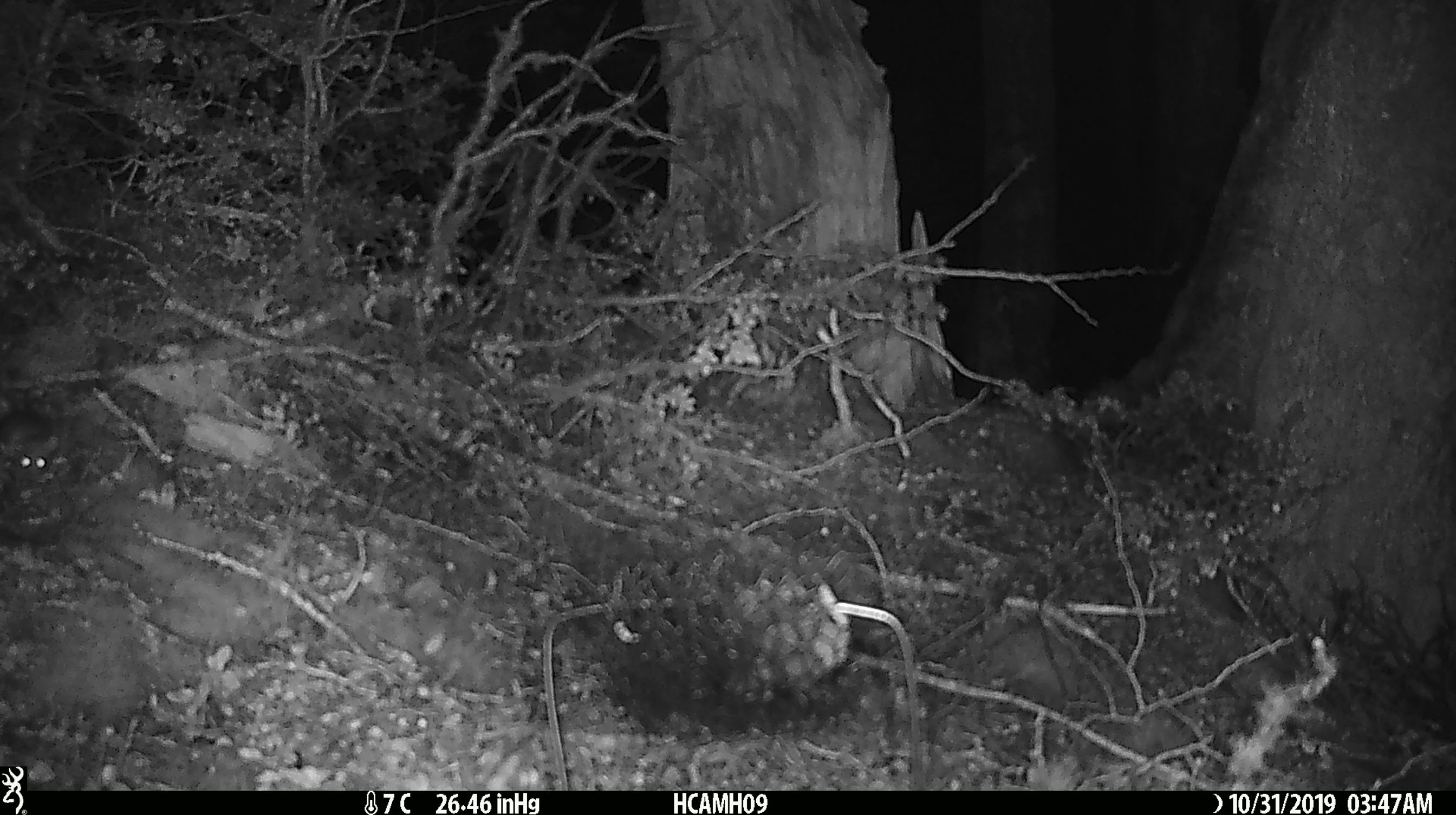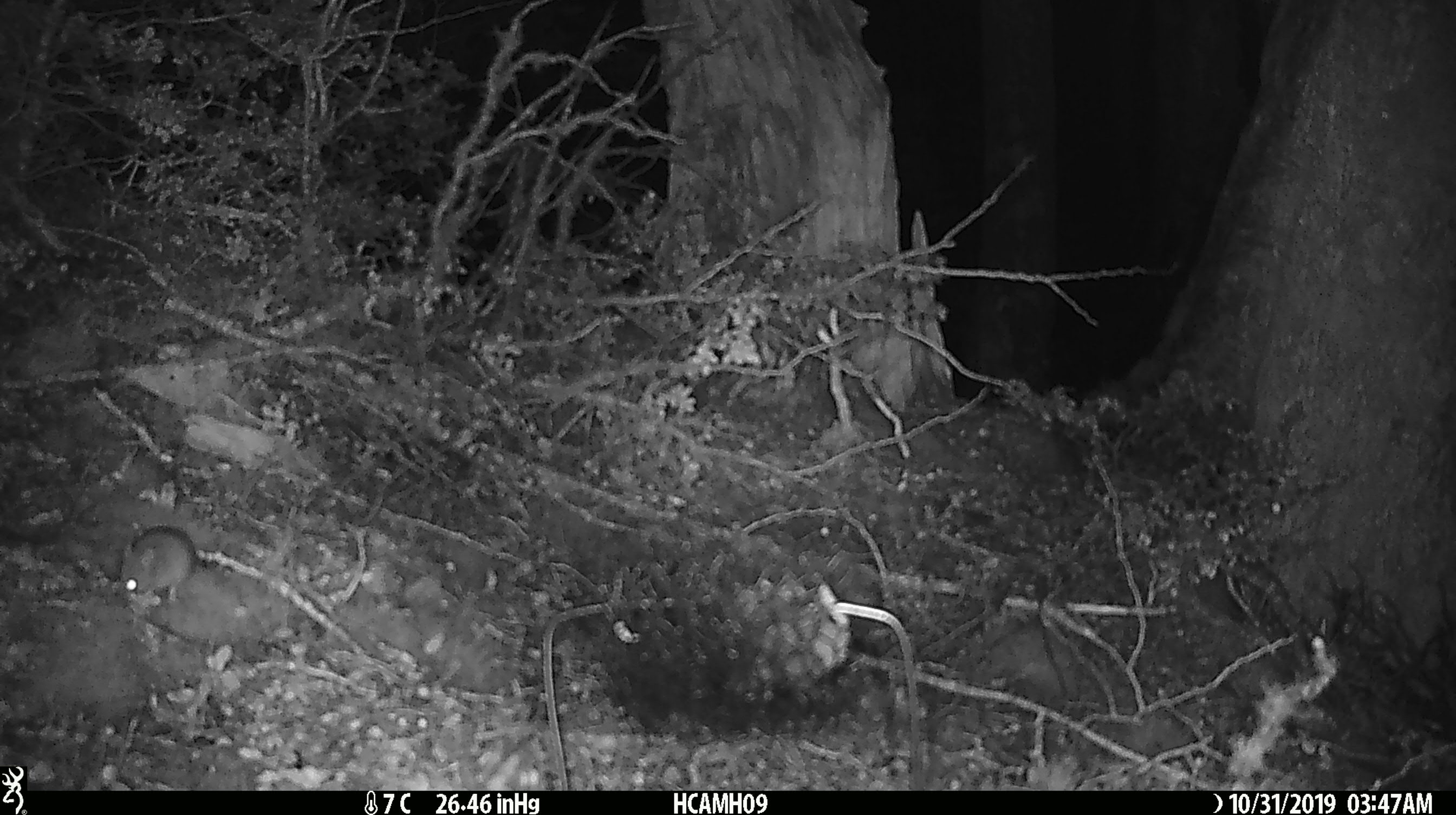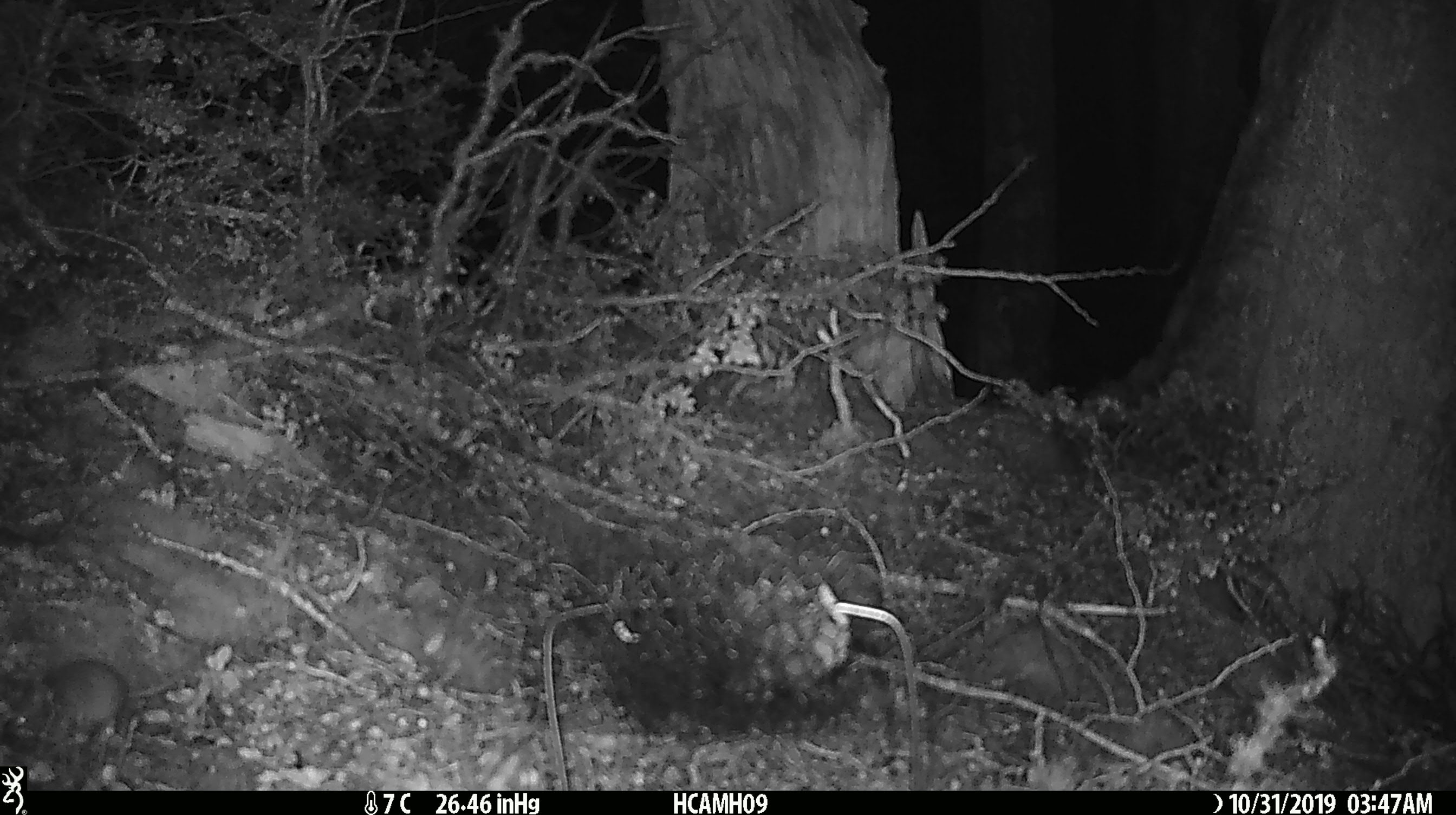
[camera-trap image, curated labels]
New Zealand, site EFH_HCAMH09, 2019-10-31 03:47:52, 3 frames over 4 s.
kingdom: Animalia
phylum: Chordata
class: Mammalia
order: Rodentia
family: Muridae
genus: Mus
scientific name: Mus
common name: mouse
Mouse (Mus).